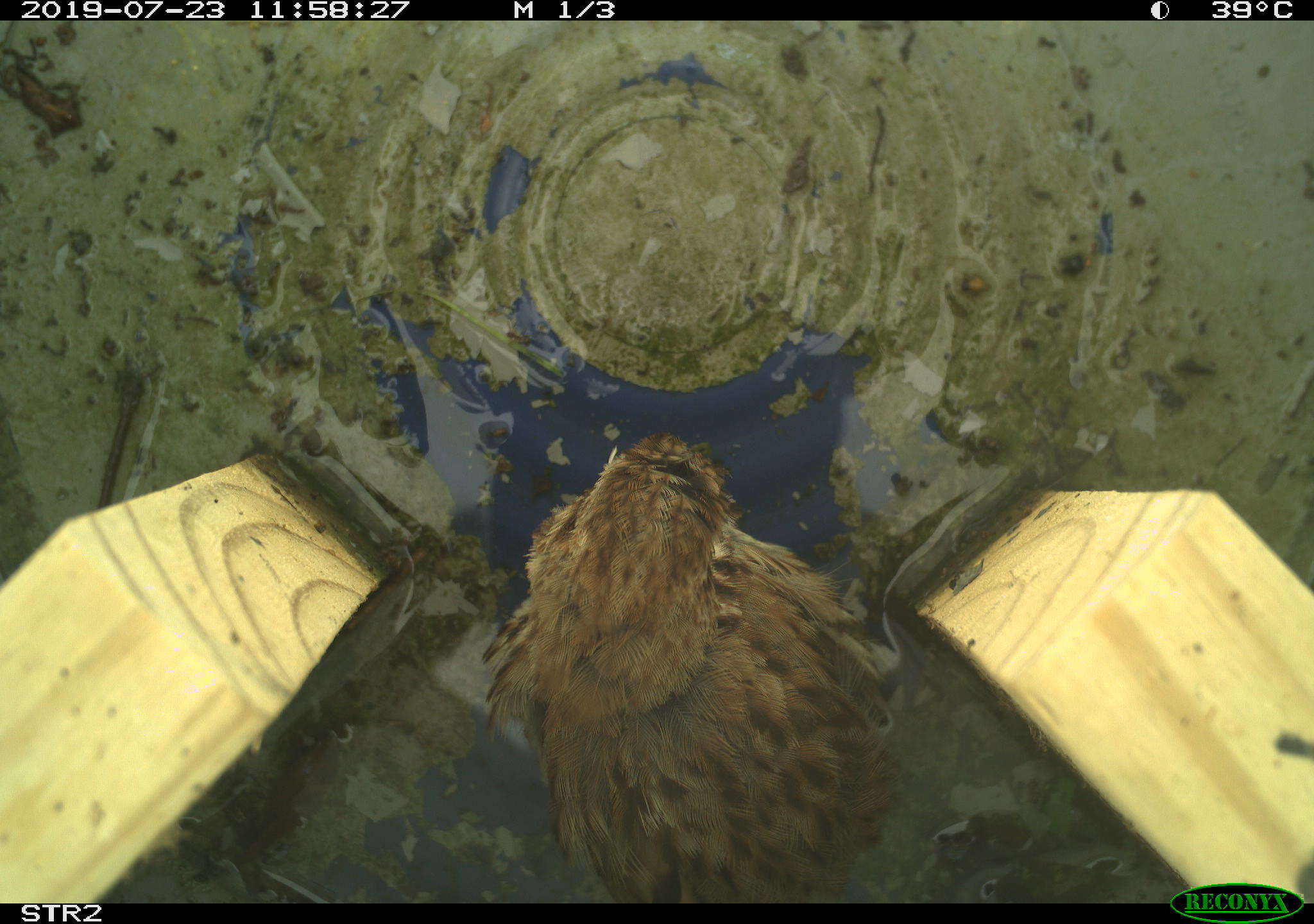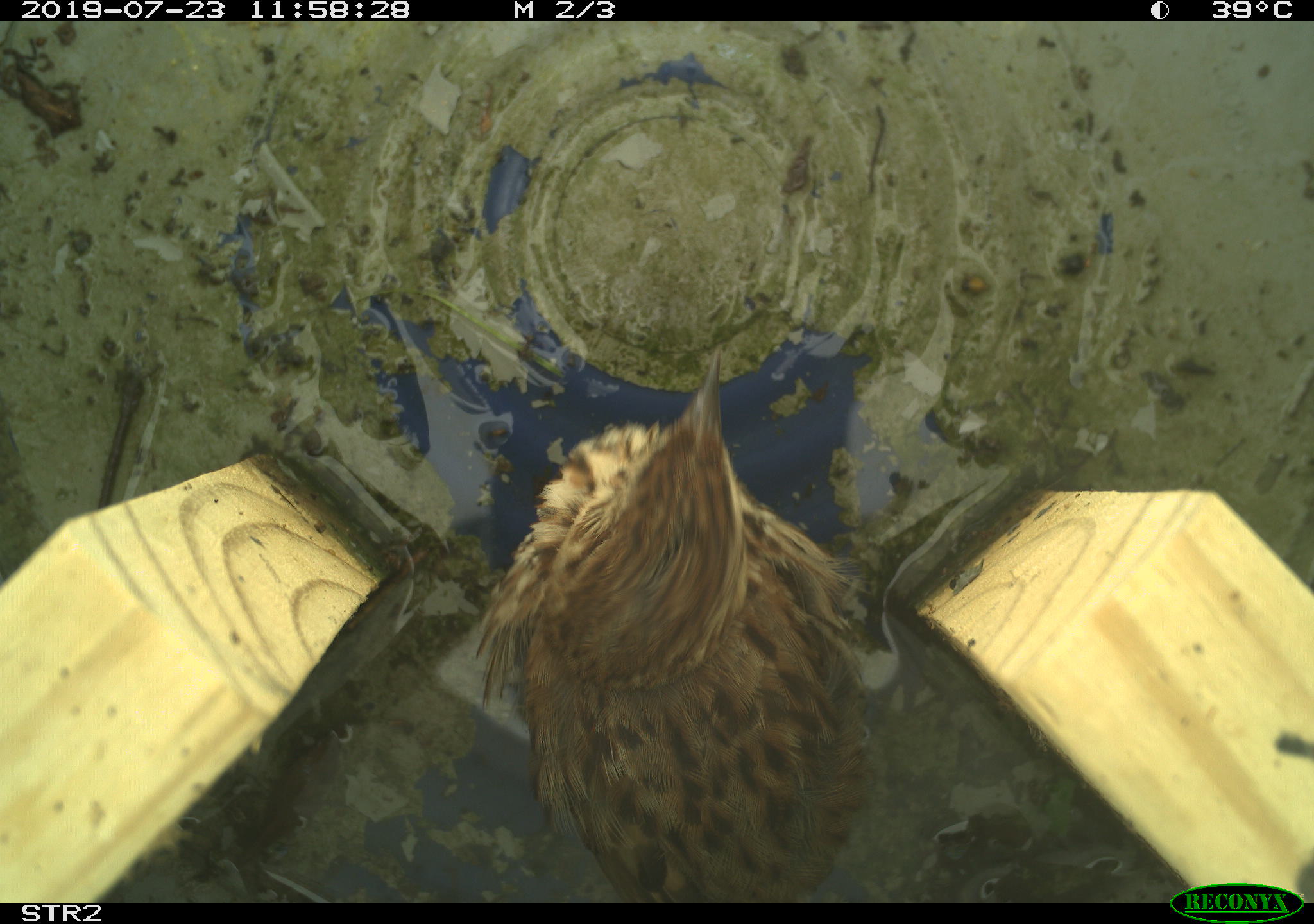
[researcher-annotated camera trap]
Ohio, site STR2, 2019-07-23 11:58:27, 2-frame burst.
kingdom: Animalia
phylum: Chordata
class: Aves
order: Passeriformes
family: Passerellidae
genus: Melospiza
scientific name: Melospiza melodia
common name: song sparrow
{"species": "song sparrow (Melospiza melodia)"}